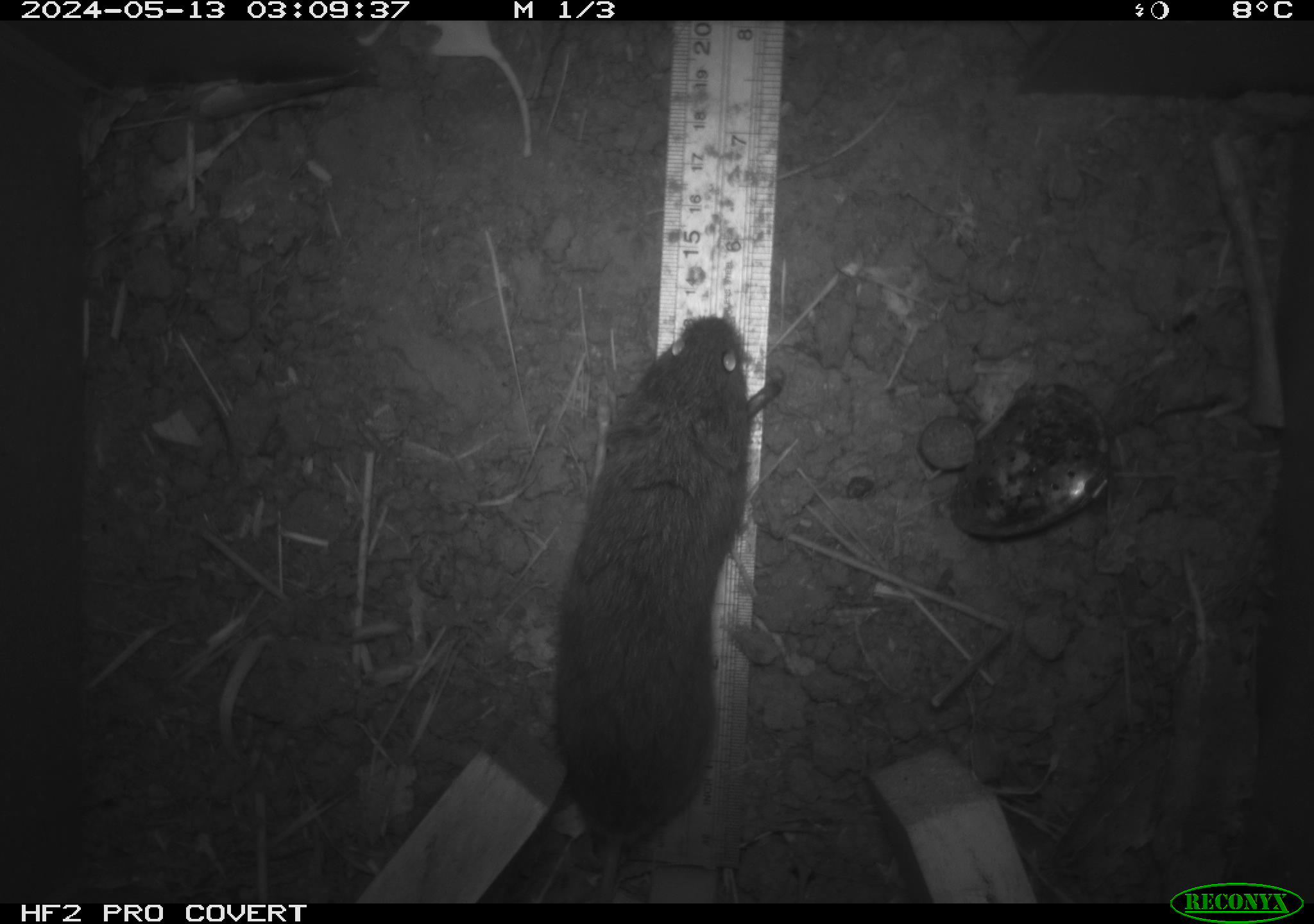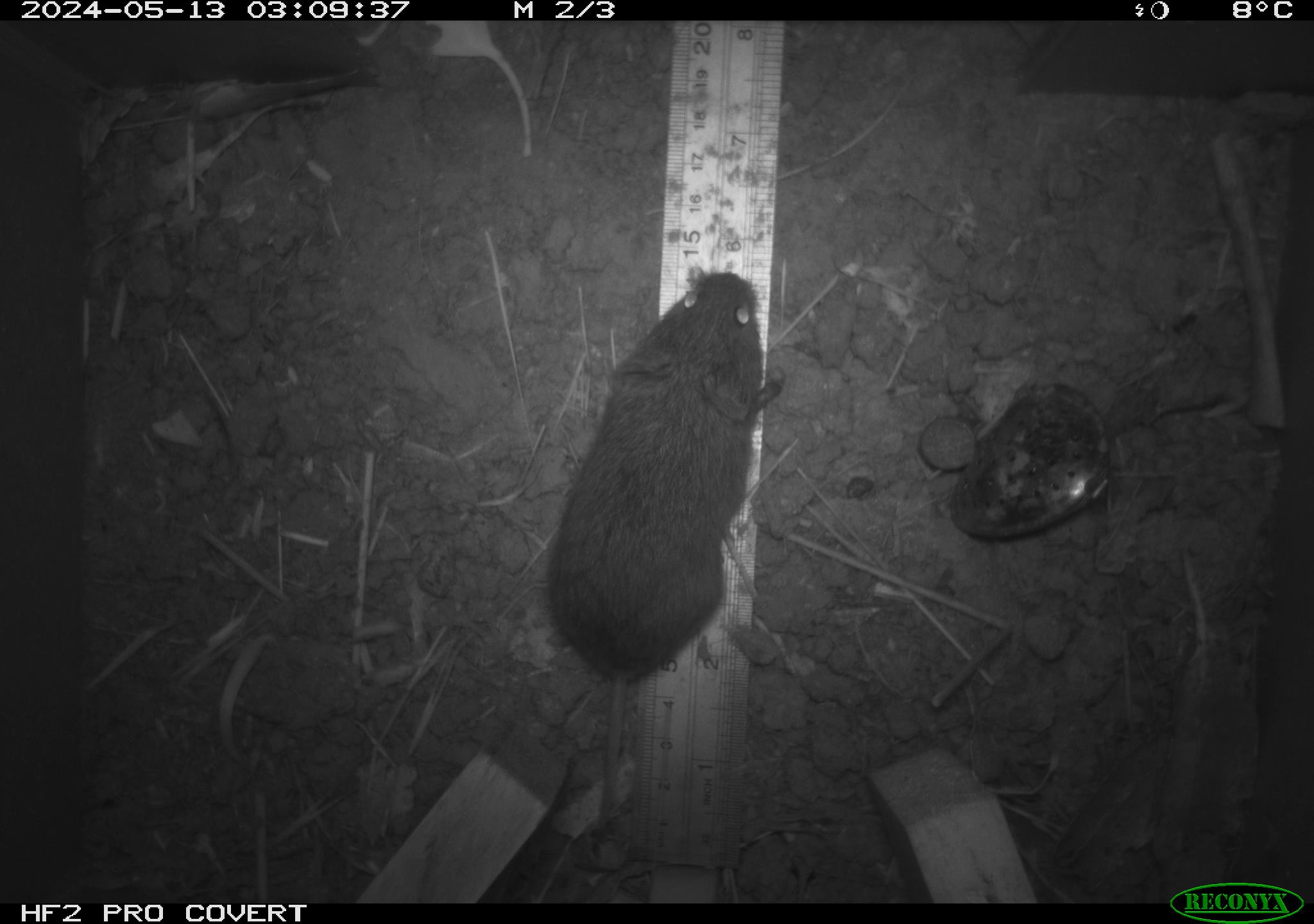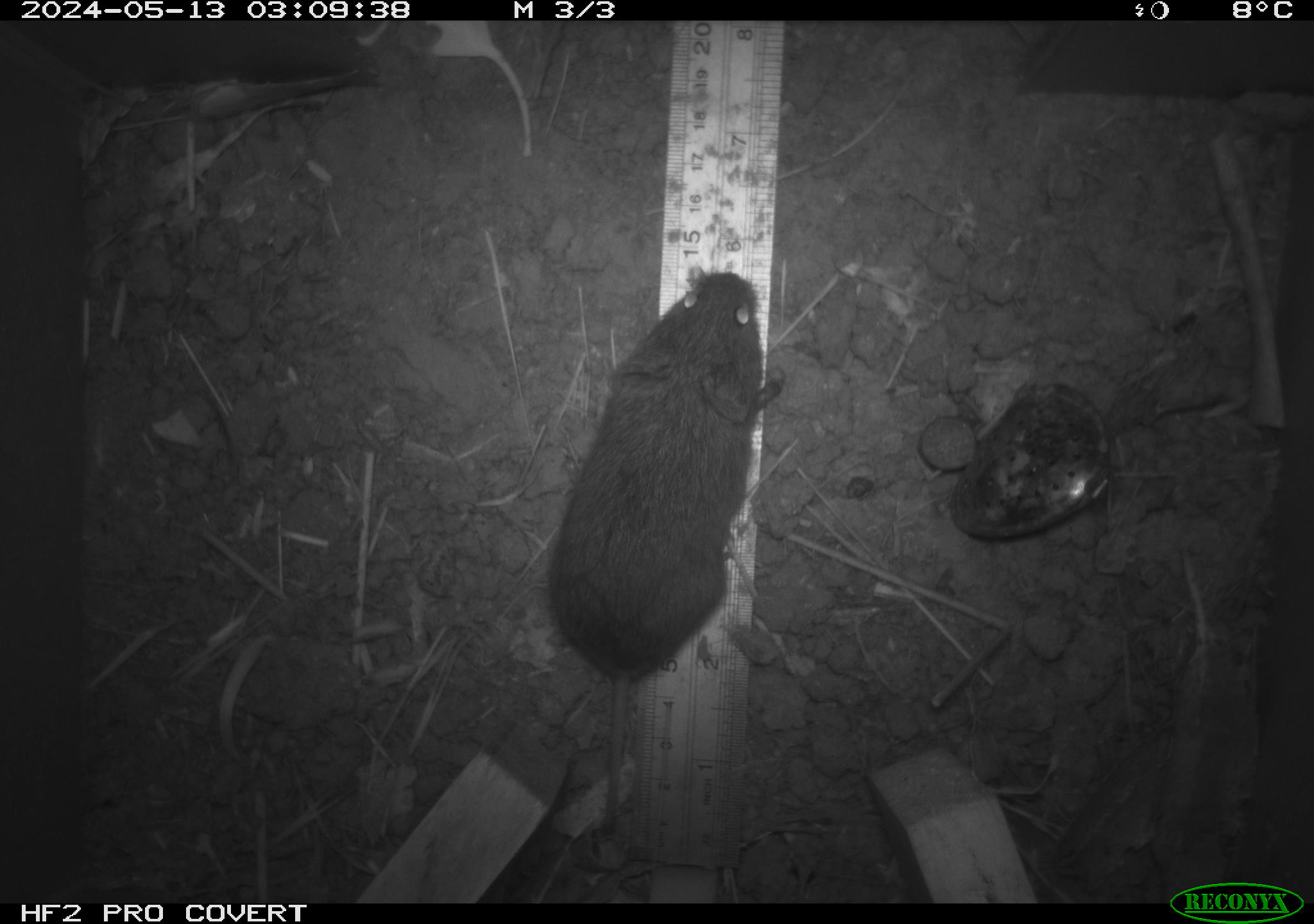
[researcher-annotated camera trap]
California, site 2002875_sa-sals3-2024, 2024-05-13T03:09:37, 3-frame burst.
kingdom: Animalia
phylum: Chordata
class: Mammalia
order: Rodentia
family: Cricetidae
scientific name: Arvicolinae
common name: voles, lemmings, and muskrats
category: arvicolinae subfamily